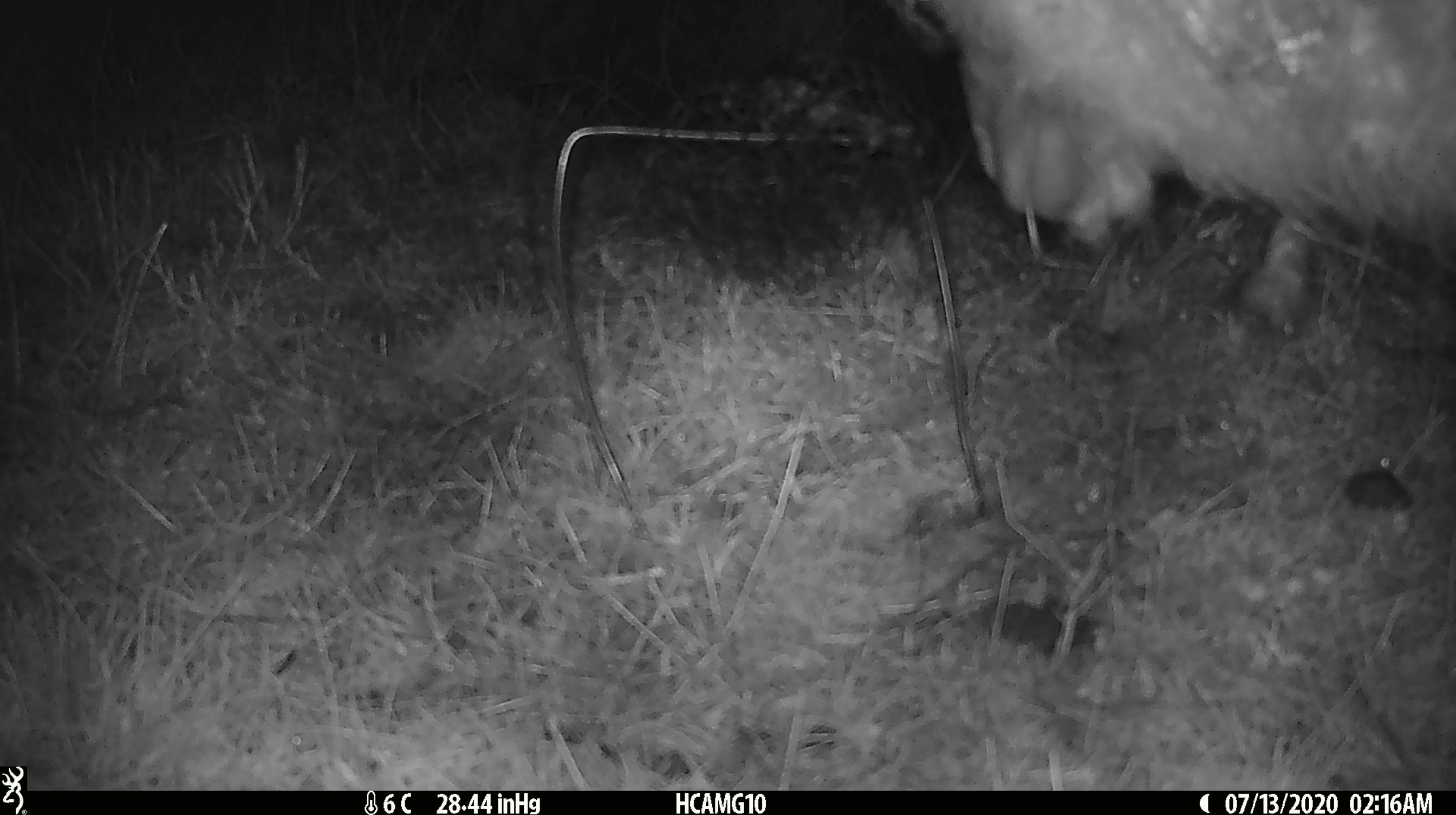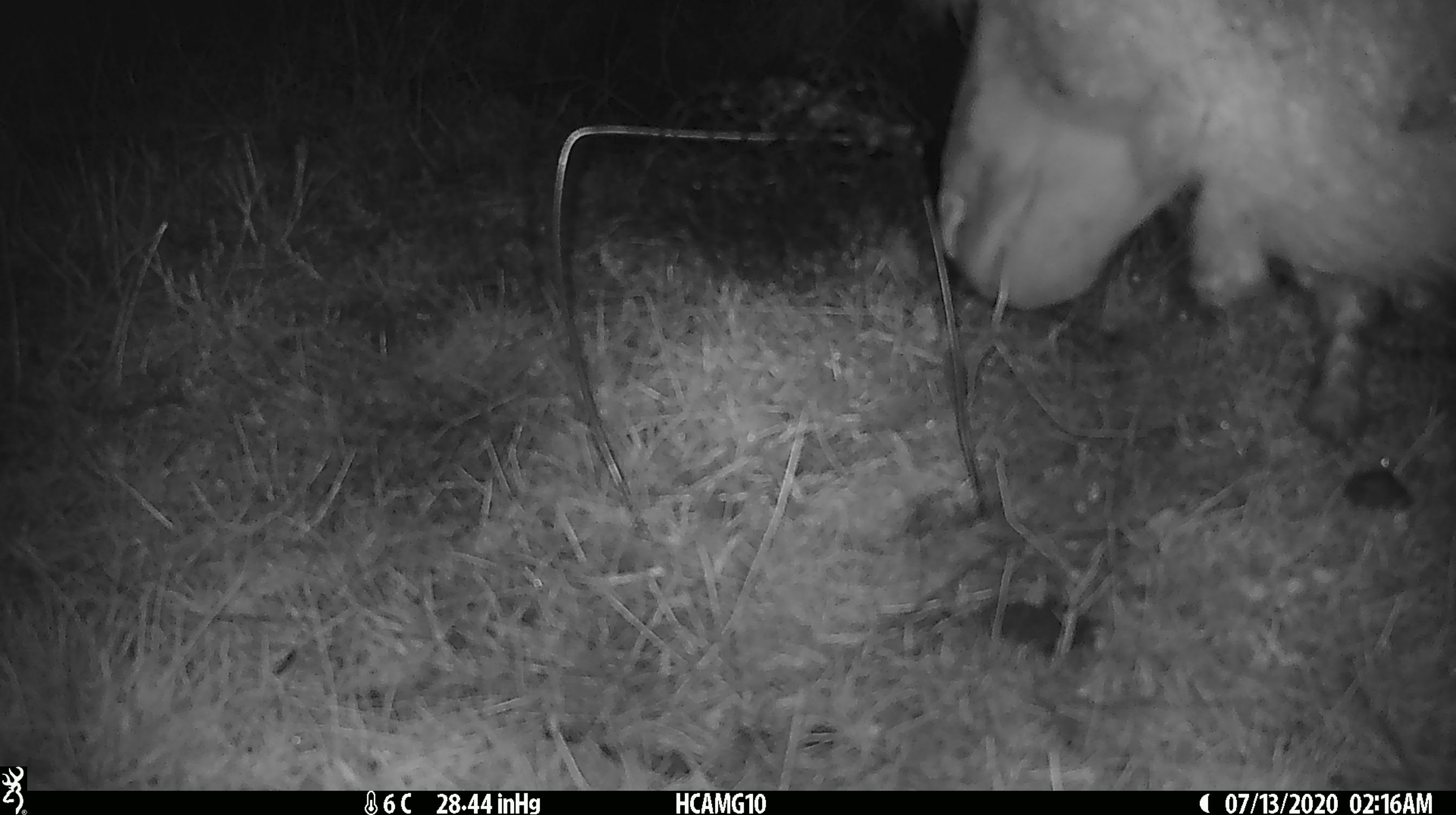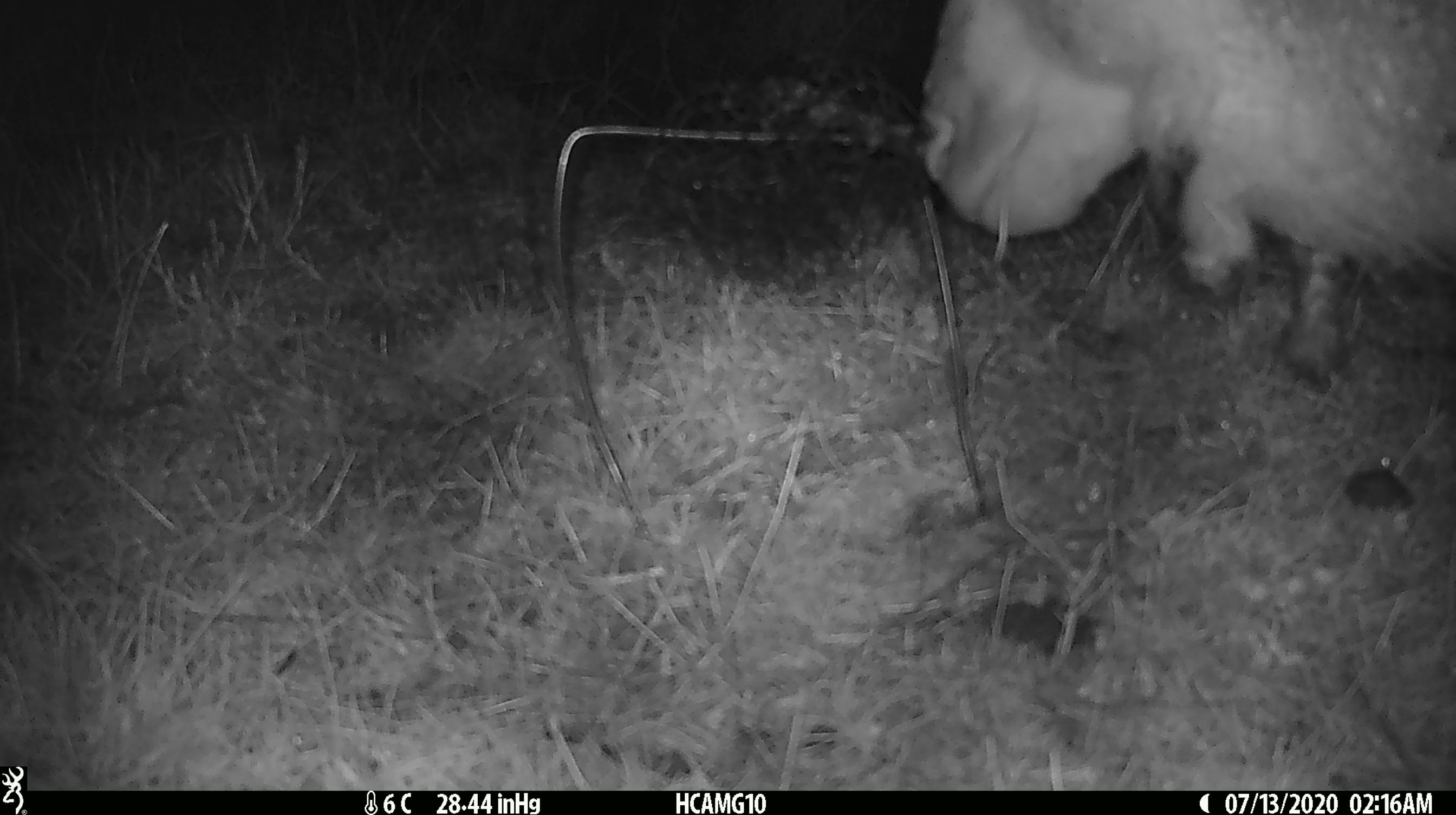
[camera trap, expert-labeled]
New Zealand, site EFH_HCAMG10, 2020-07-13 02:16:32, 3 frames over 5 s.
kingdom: Animalia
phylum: Chordata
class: Mammalia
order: Artiodactyla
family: Bovidae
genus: Ovis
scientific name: Ovis aries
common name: domestic sheep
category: sheep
Sheep (domestic sheep) (Ovis aries).